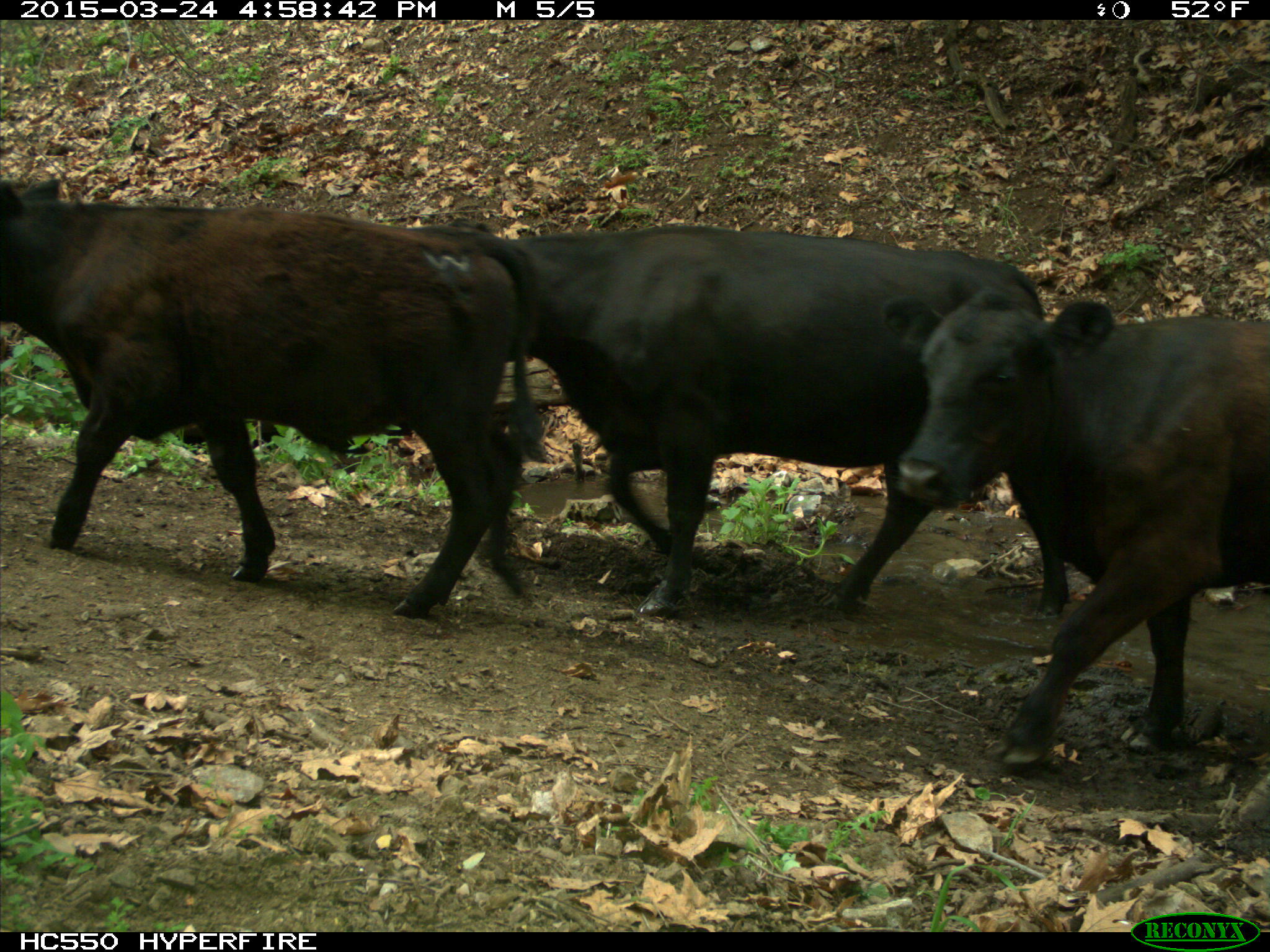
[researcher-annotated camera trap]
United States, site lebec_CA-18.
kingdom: Animalia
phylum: Chordata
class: Mammalia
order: Artiodactyla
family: Bovidae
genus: Bos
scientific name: Bos taurus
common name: domestic cow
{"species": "Bos taurus (domestic cow)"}